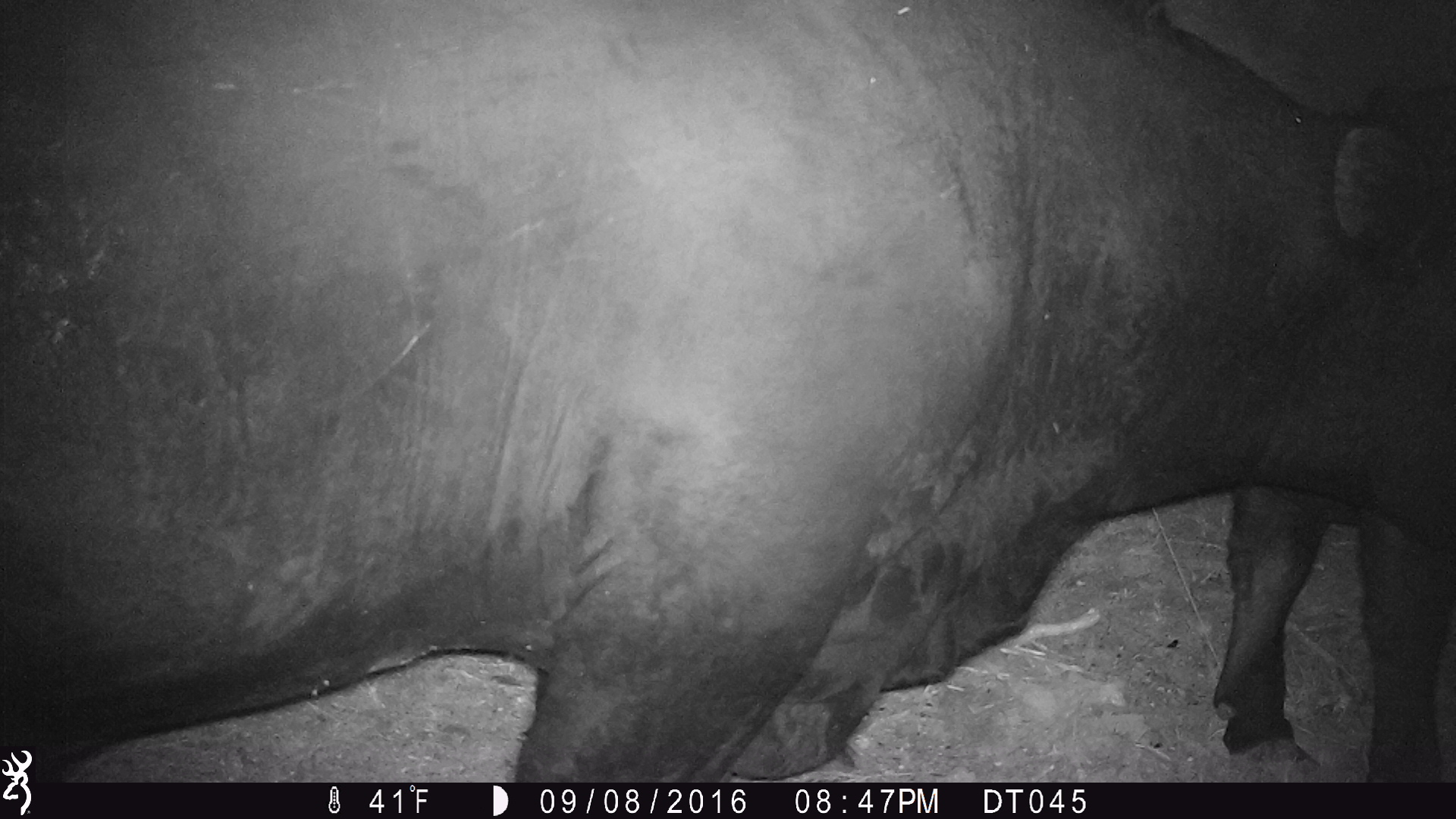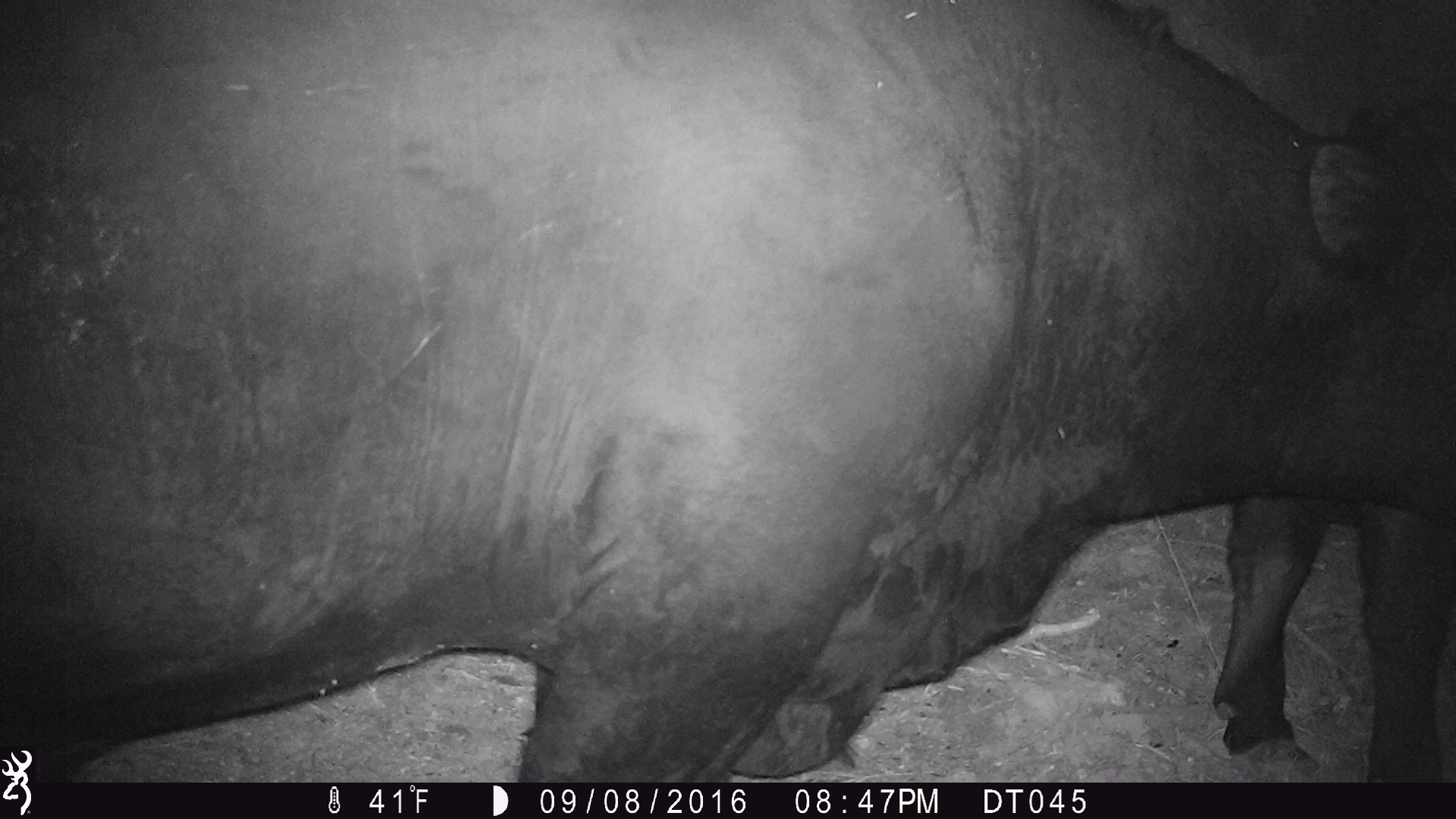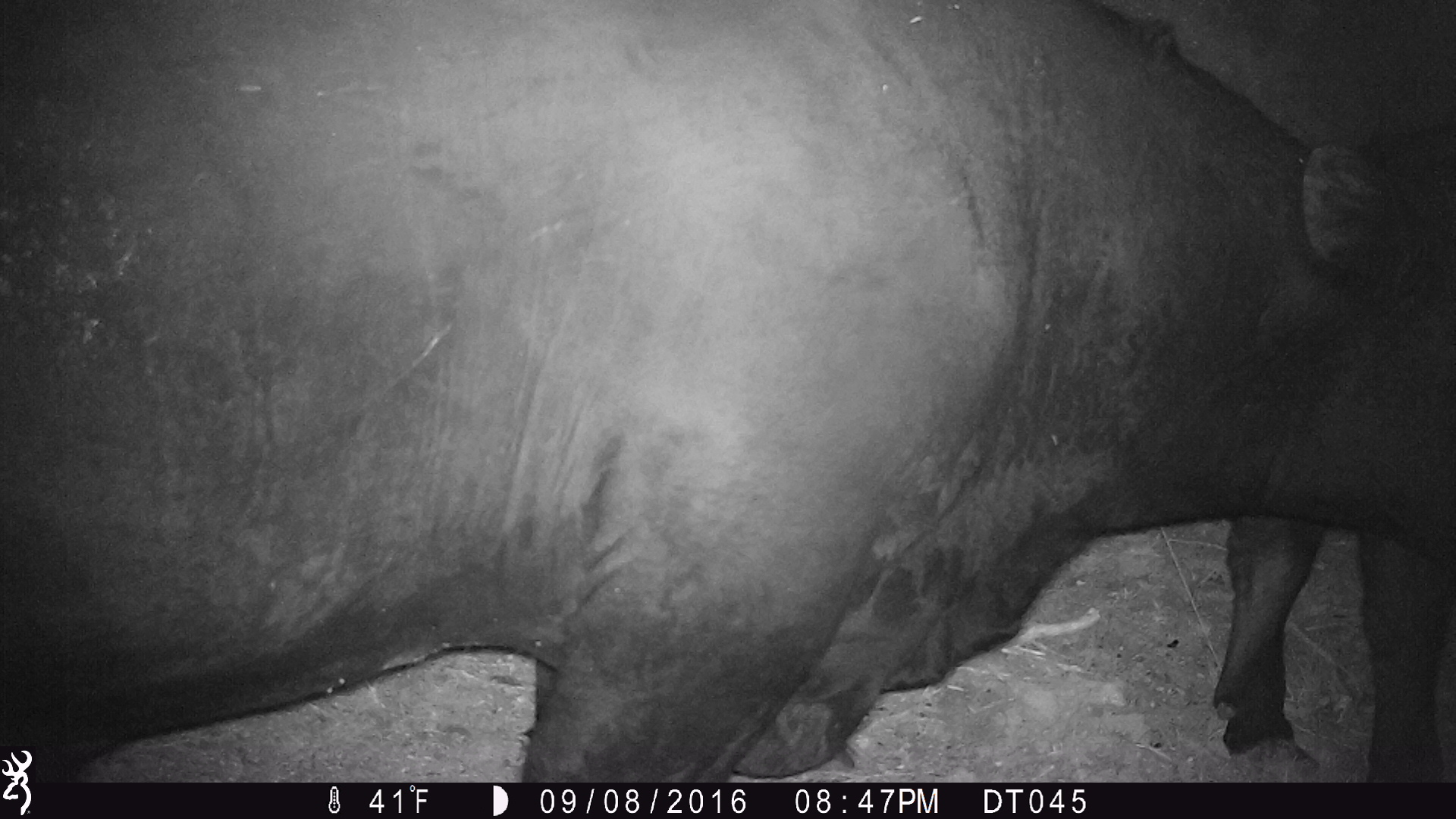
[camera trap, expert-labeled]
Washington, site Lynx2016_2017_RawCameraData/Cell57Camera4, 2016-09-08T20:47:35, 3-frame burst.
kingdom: Animalia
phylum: Chordata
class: Mammalia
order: Artiodactyla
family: Bovidae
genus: Bos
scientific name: Bos taurus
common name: domestic cattle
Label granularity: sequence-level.